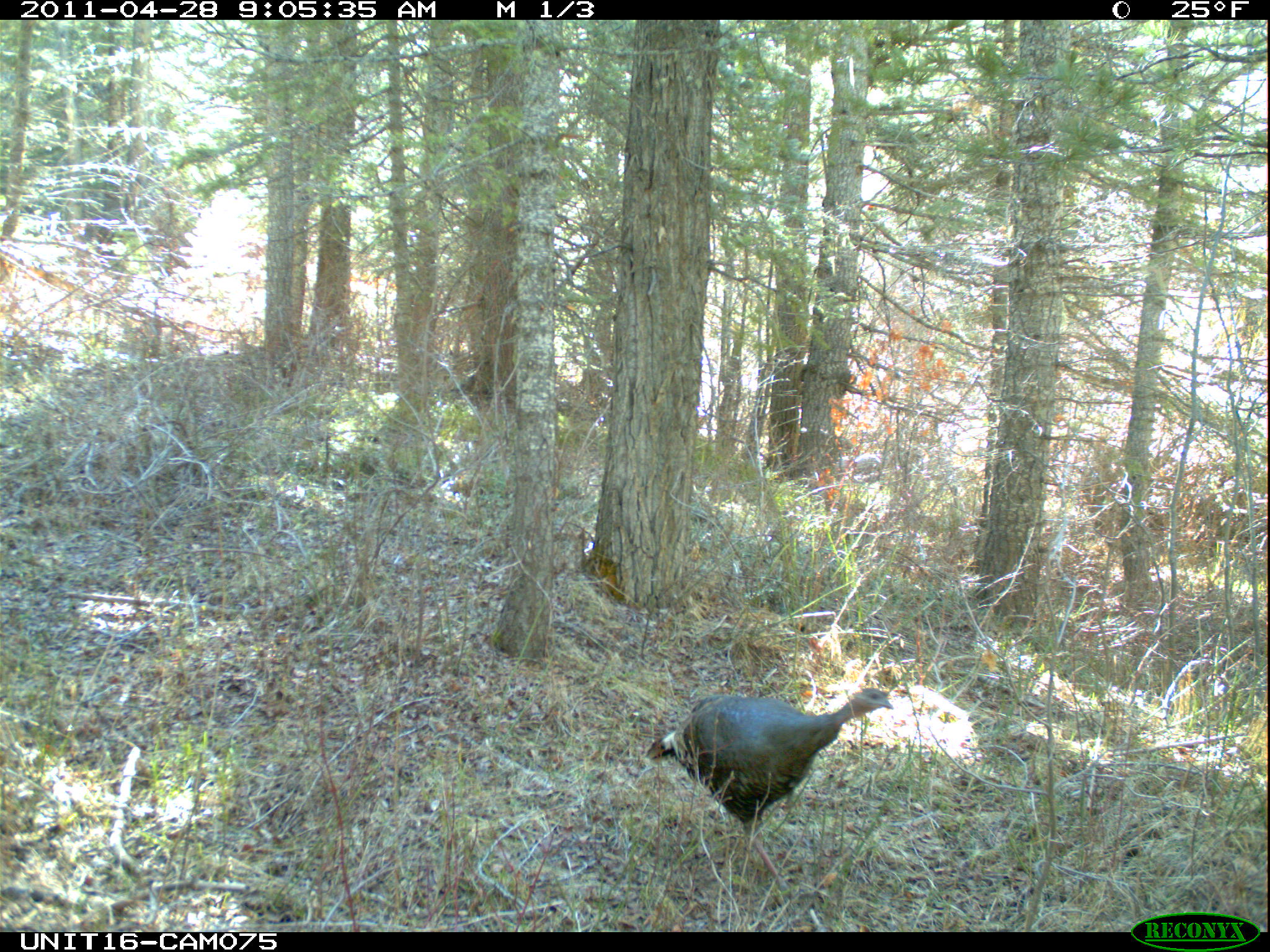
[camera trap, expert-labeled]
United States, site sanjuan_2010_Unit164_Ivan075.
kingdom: Animalia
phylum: Chordata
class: Aves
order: Galliformes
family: Phasianidae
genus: Meleagris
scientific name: Meleagris gallopavo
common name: wild turkey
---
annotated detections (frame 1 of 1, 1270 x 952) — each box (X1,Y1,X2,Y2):
animal: (644,687,894,891)